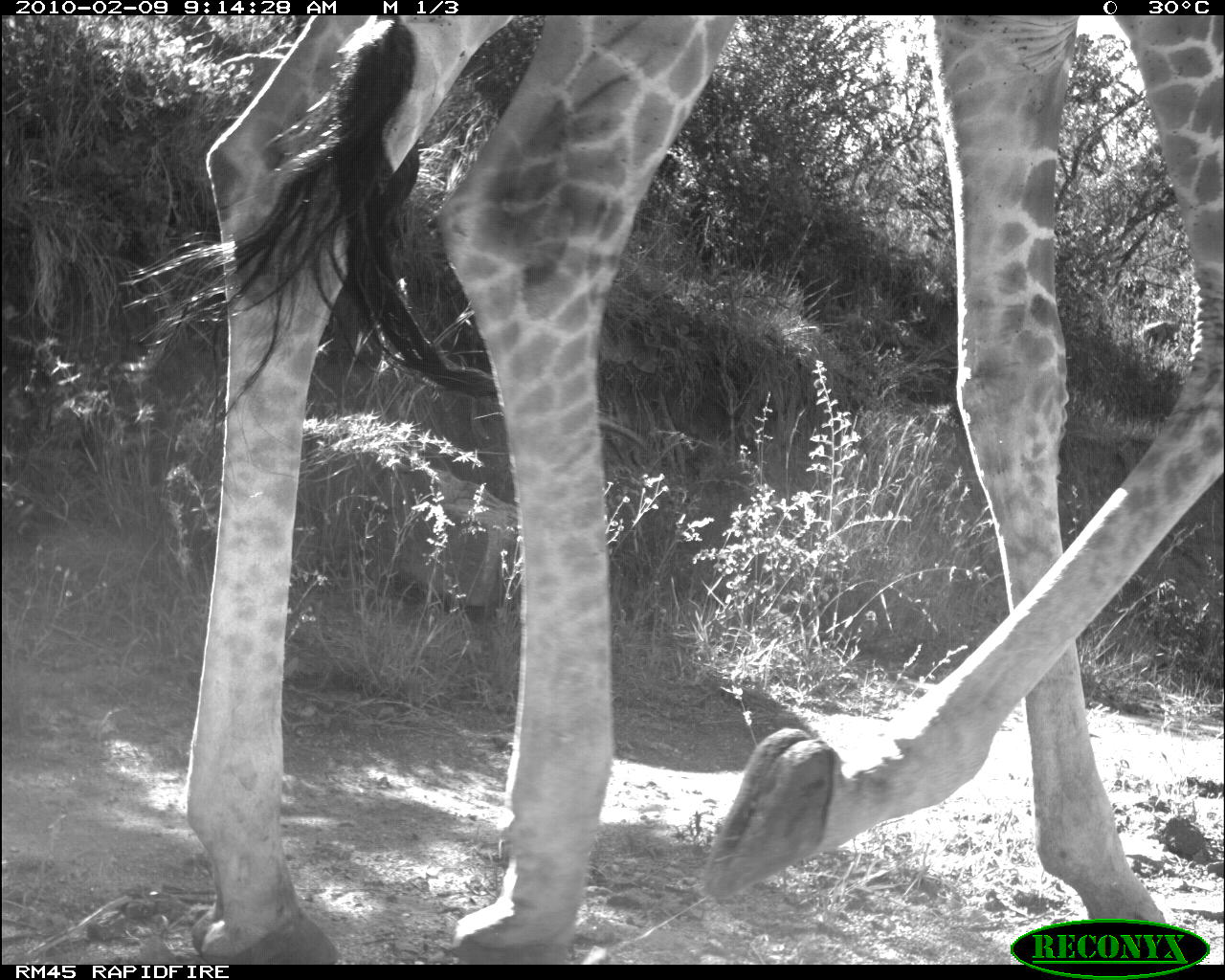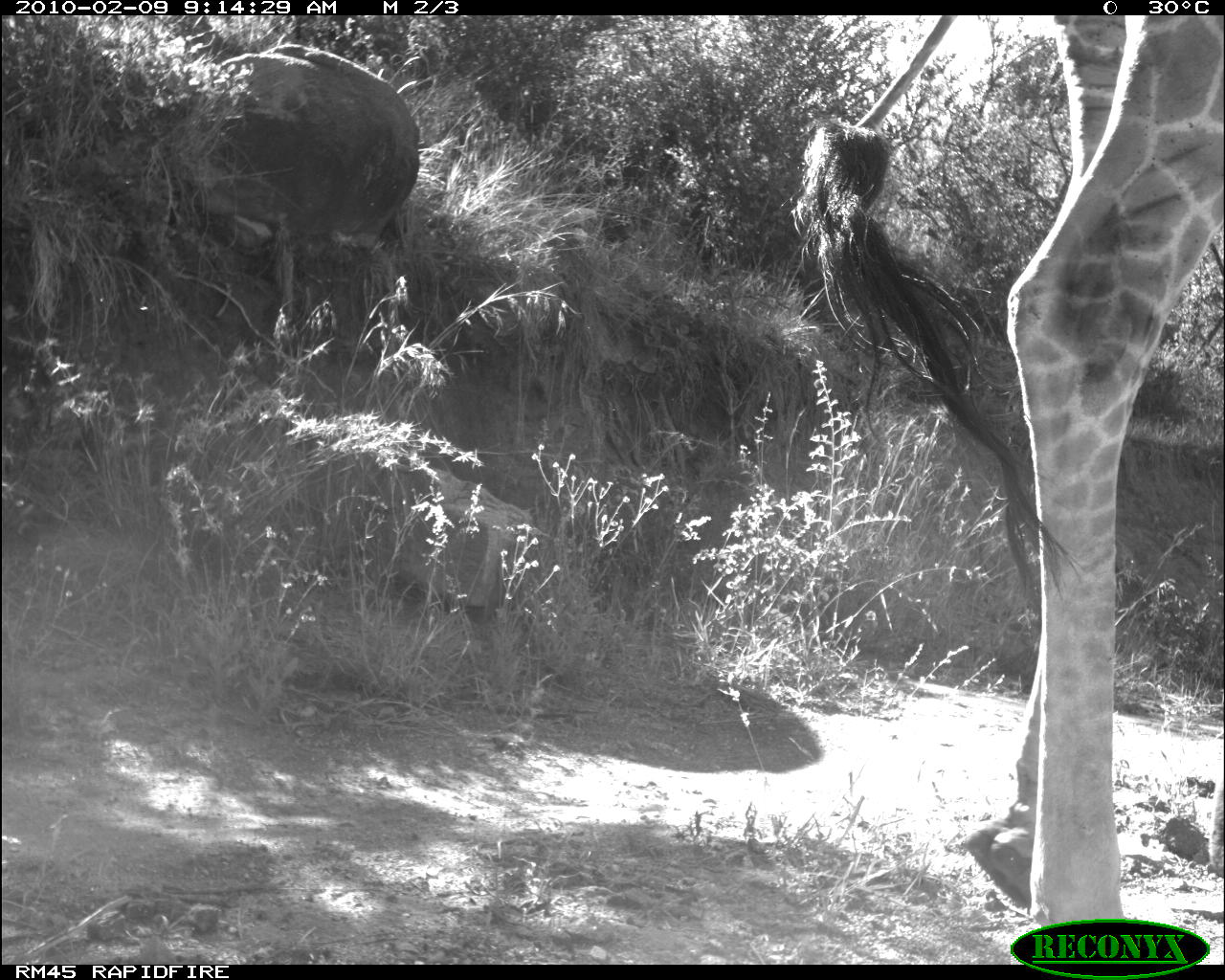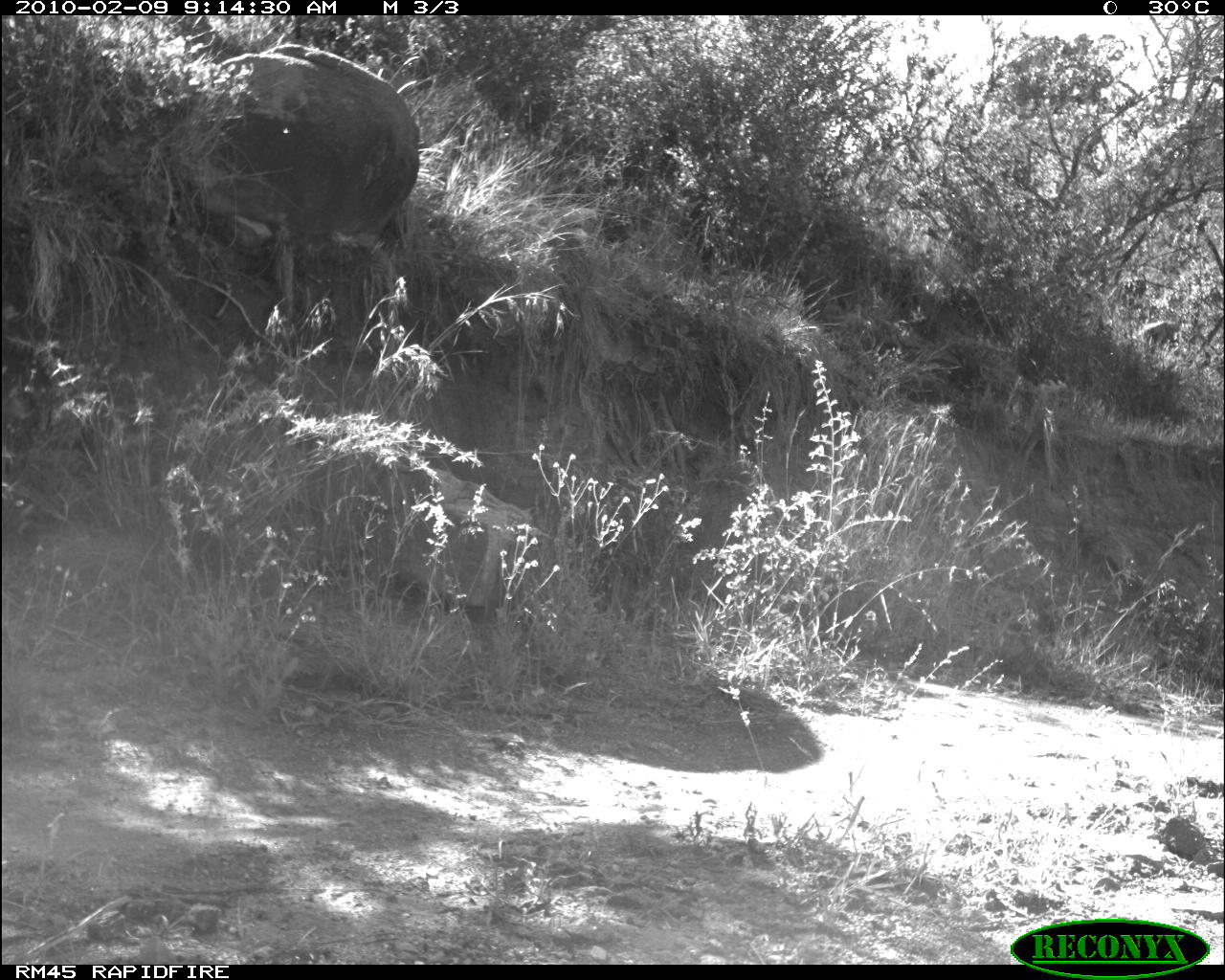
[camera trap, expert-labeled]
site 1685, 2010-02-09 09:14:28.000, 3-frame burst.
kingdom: Animalia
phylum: Chordata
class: Mammalia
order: Artiodactyla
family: Giraffidae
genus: Giraffa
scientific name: Giraffa camelopardalis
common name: giraffe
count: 1